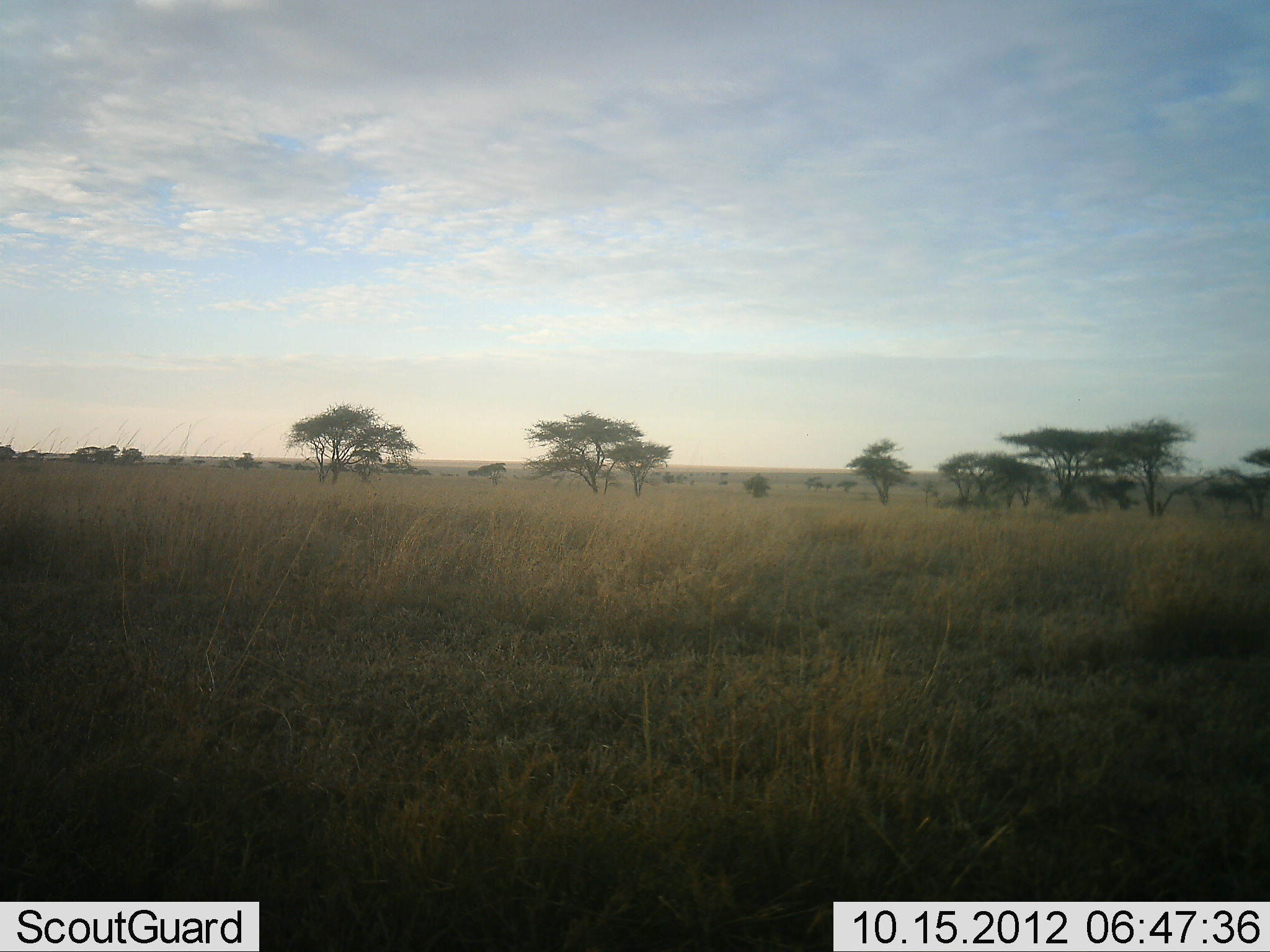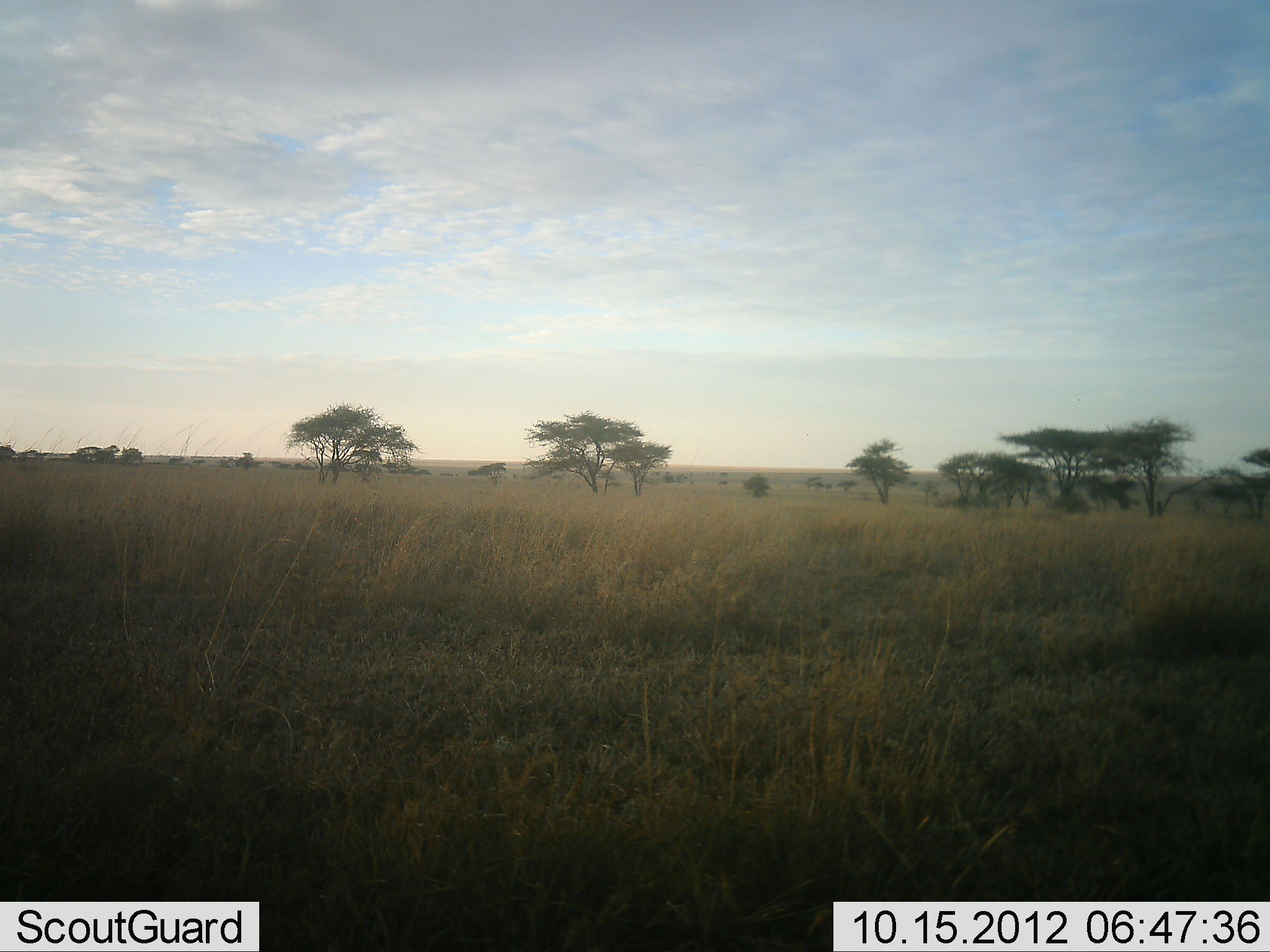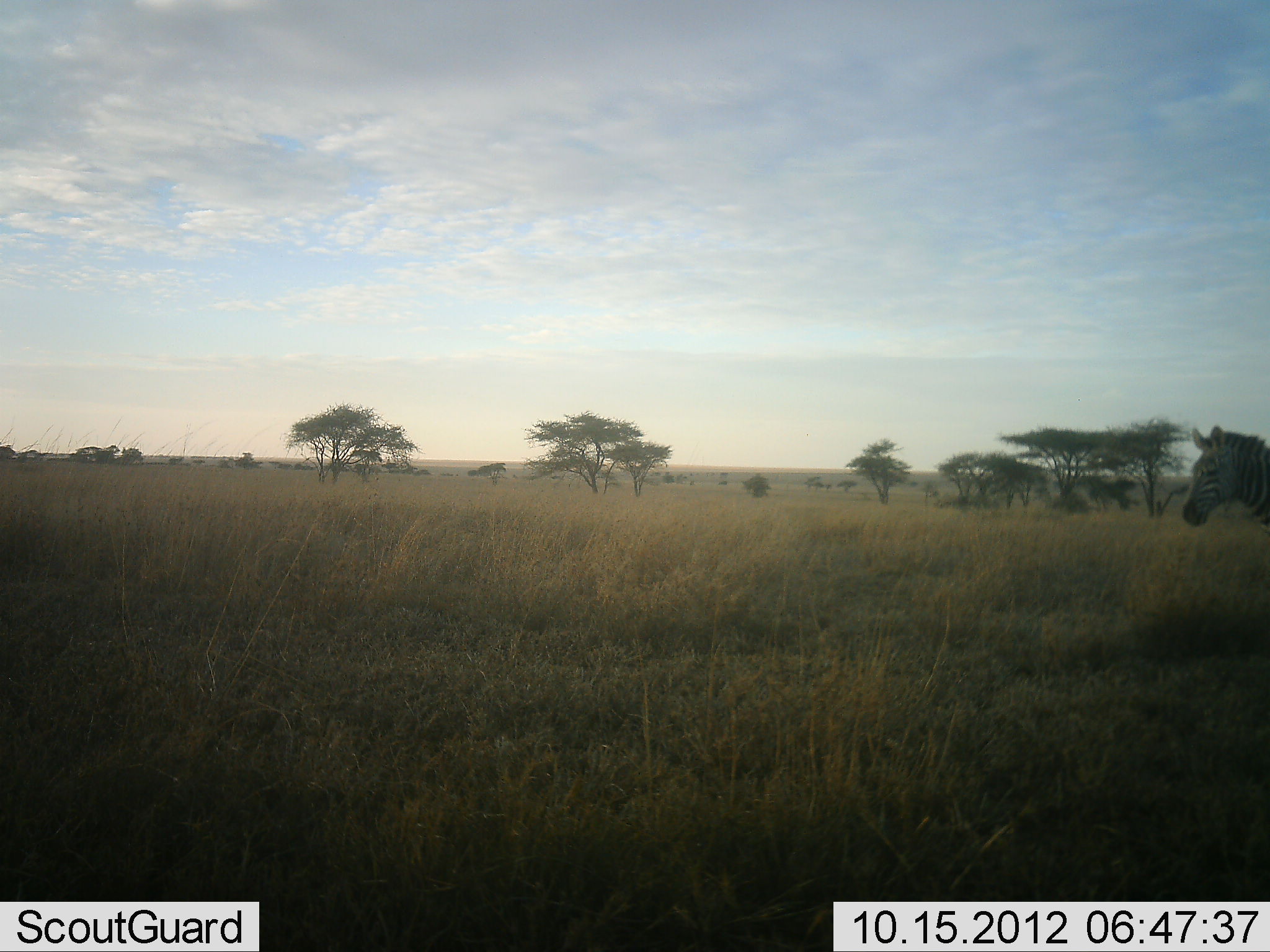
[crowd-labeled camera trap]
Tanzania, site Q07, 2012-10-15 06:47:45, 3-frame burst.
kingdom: Animalia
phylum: Chordata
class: Mammalia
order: Perissodactyla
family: Equidae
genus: Equus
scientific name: Equus quagga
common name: plains zebra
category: zebra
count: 1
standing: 0%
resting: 0%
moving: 100%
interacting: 0%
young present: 0%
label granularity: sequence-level